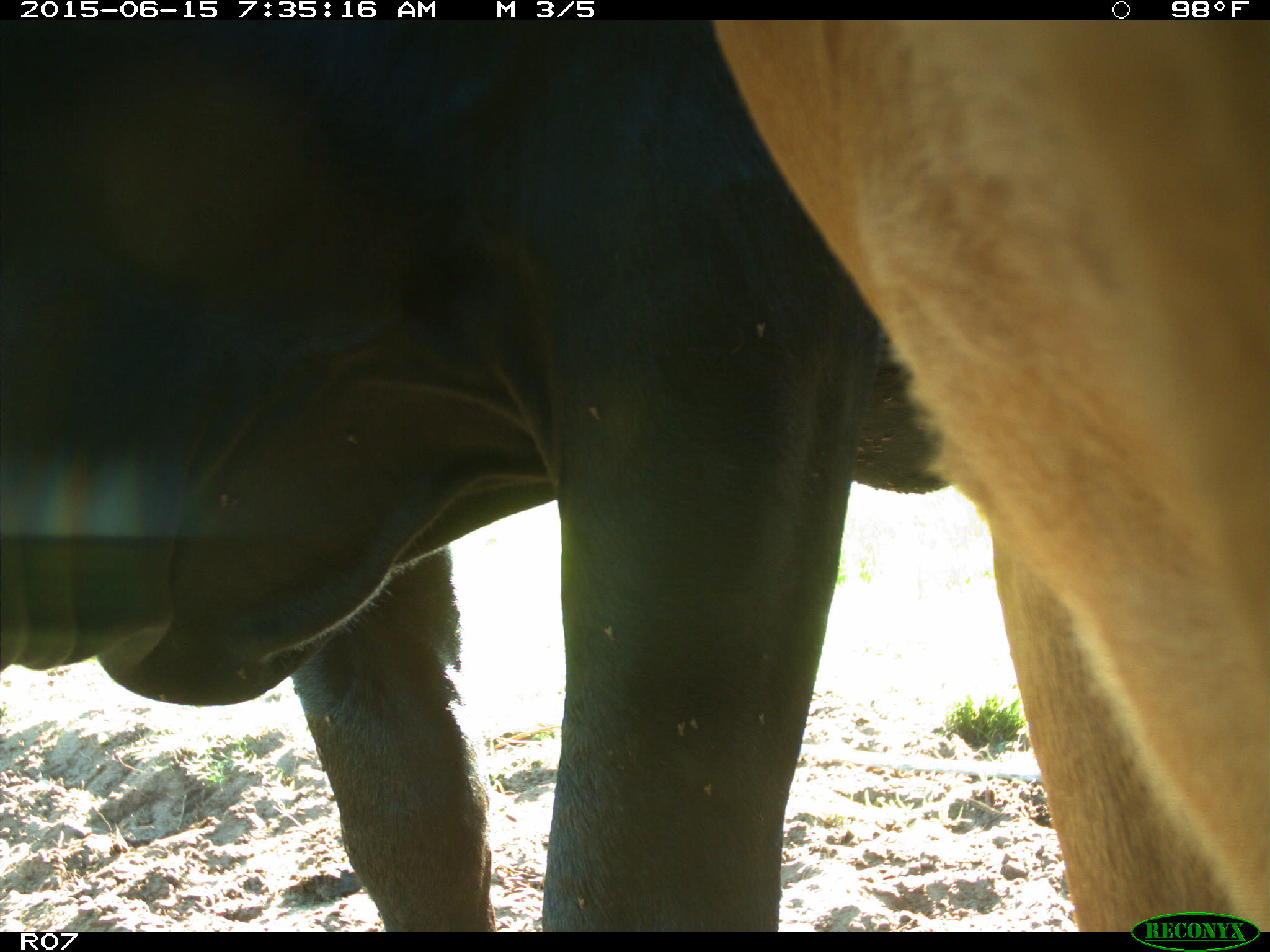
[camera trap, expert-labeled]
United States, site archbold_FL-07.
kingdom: Animalia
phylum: Chordata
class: Mammalia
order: Artiodactyla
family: Bovidae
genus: Bos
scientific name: Bos taurus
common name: domestic cow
Bos taurus (domestic cow).